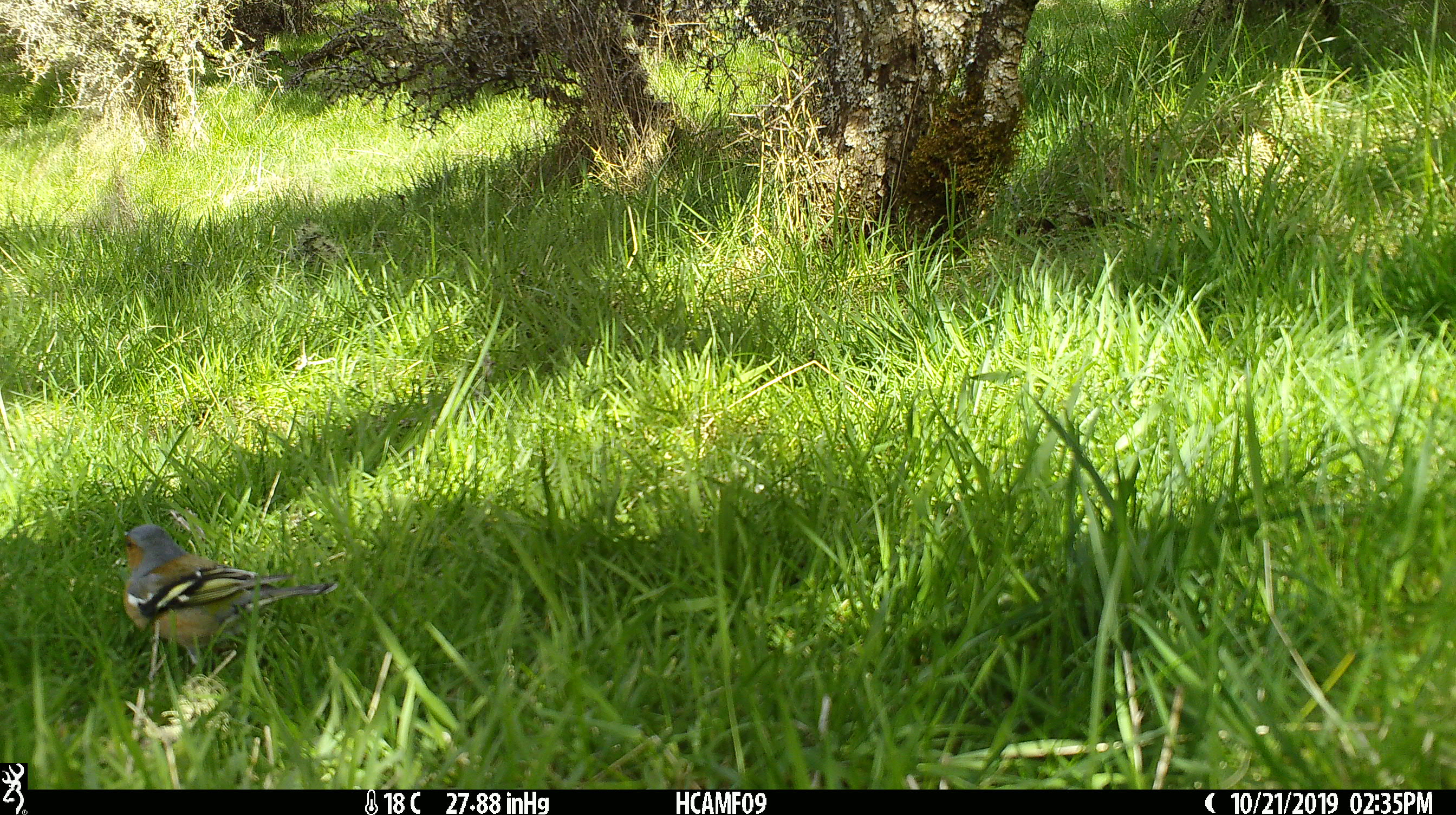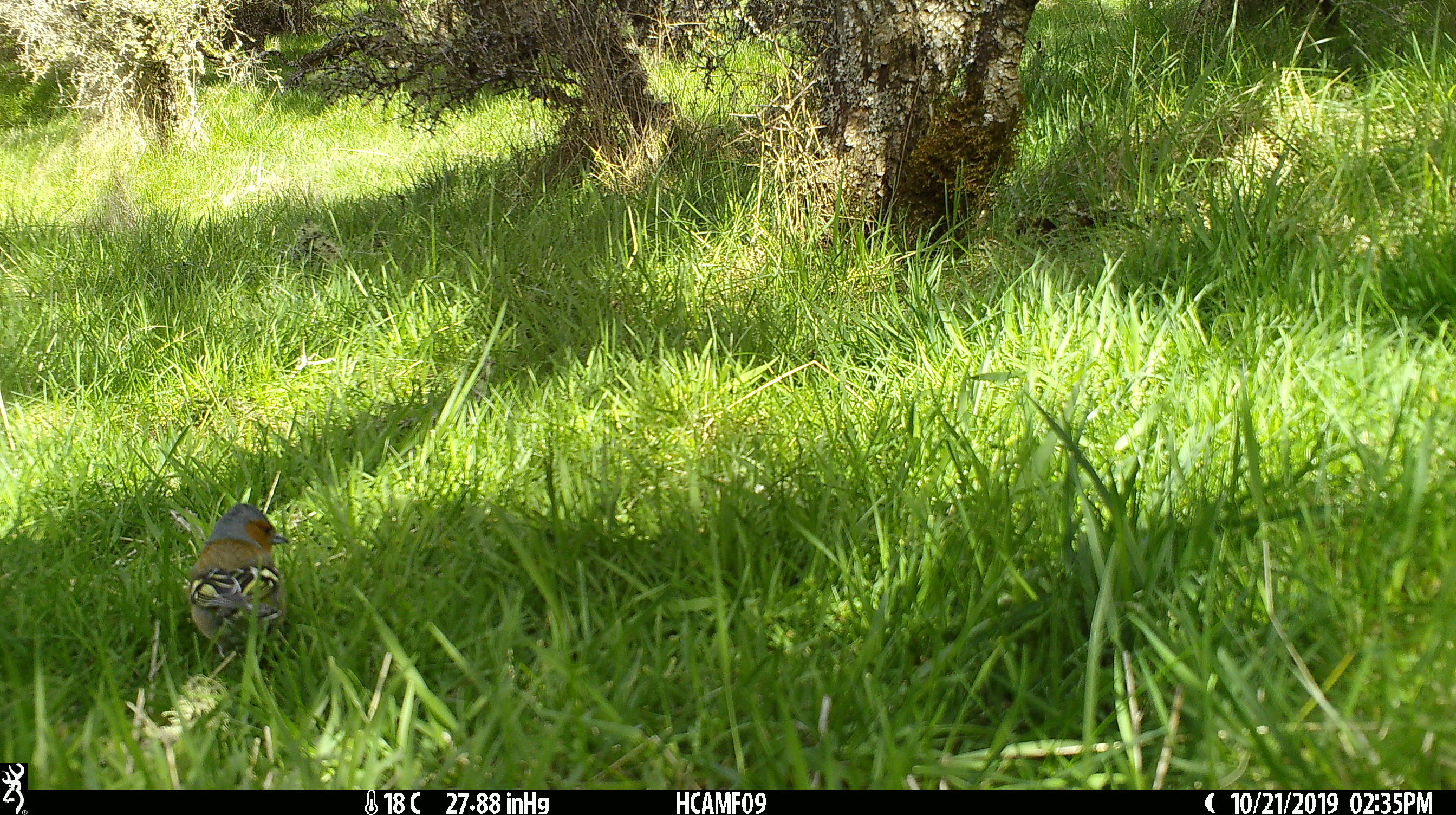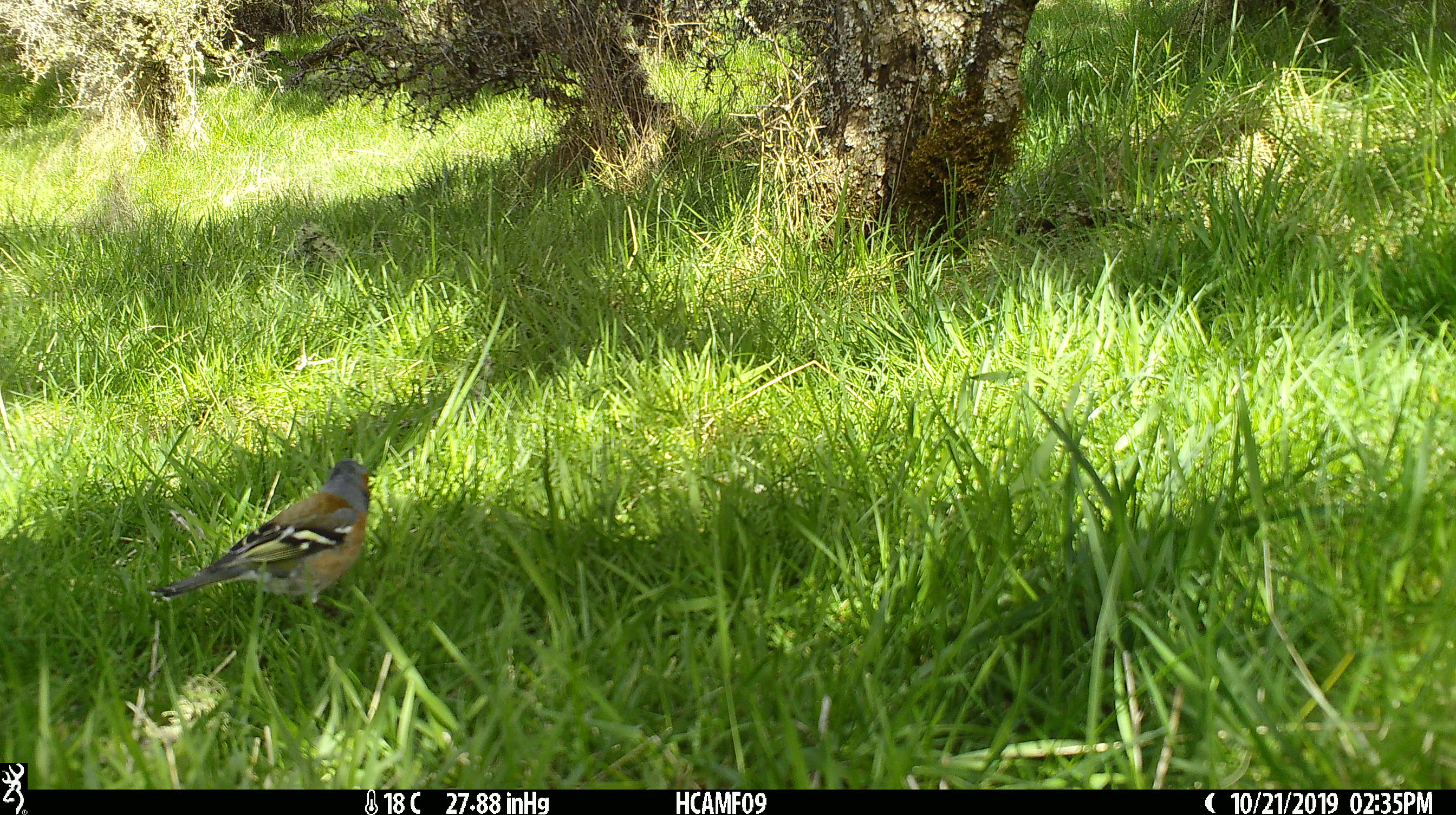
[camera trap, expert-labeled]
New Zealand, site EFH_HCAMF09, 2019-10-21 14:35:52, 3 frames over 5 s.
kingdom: Animalia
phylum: Chordata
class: Aves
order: Passeriformes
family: Fringillidae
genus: Fringilla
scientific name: Fringilla coelebs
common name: common chaffinch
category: chaffinch